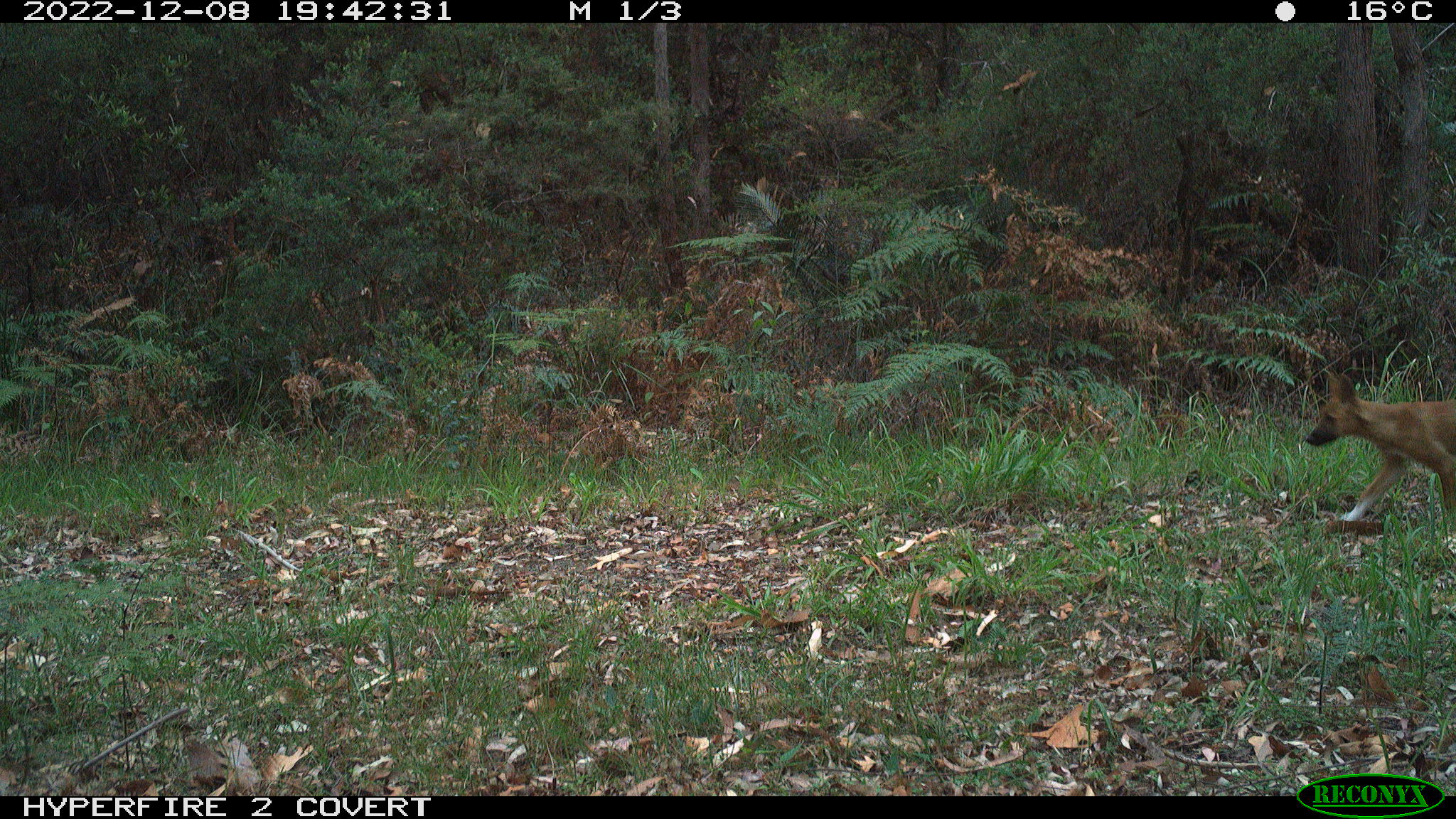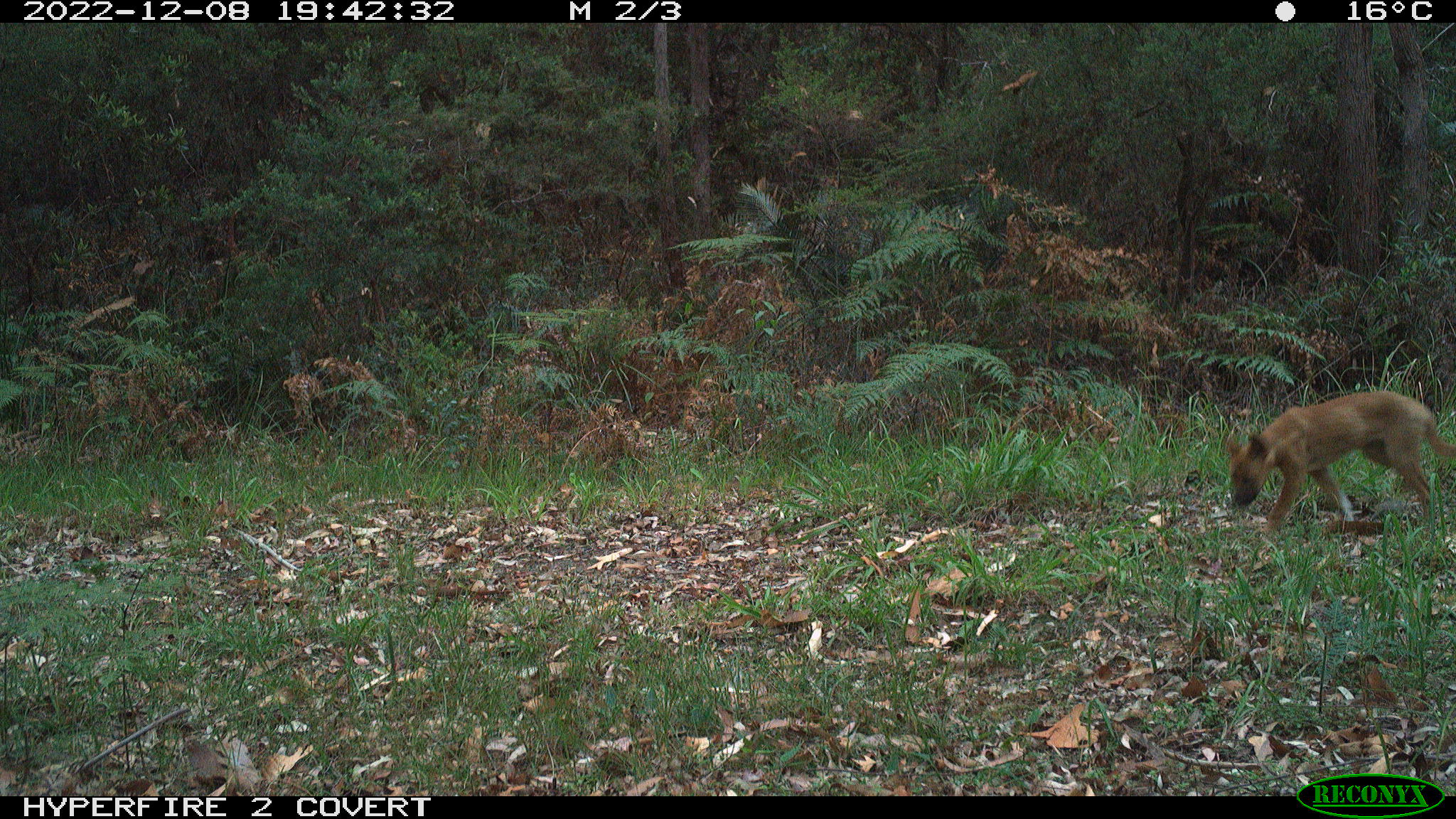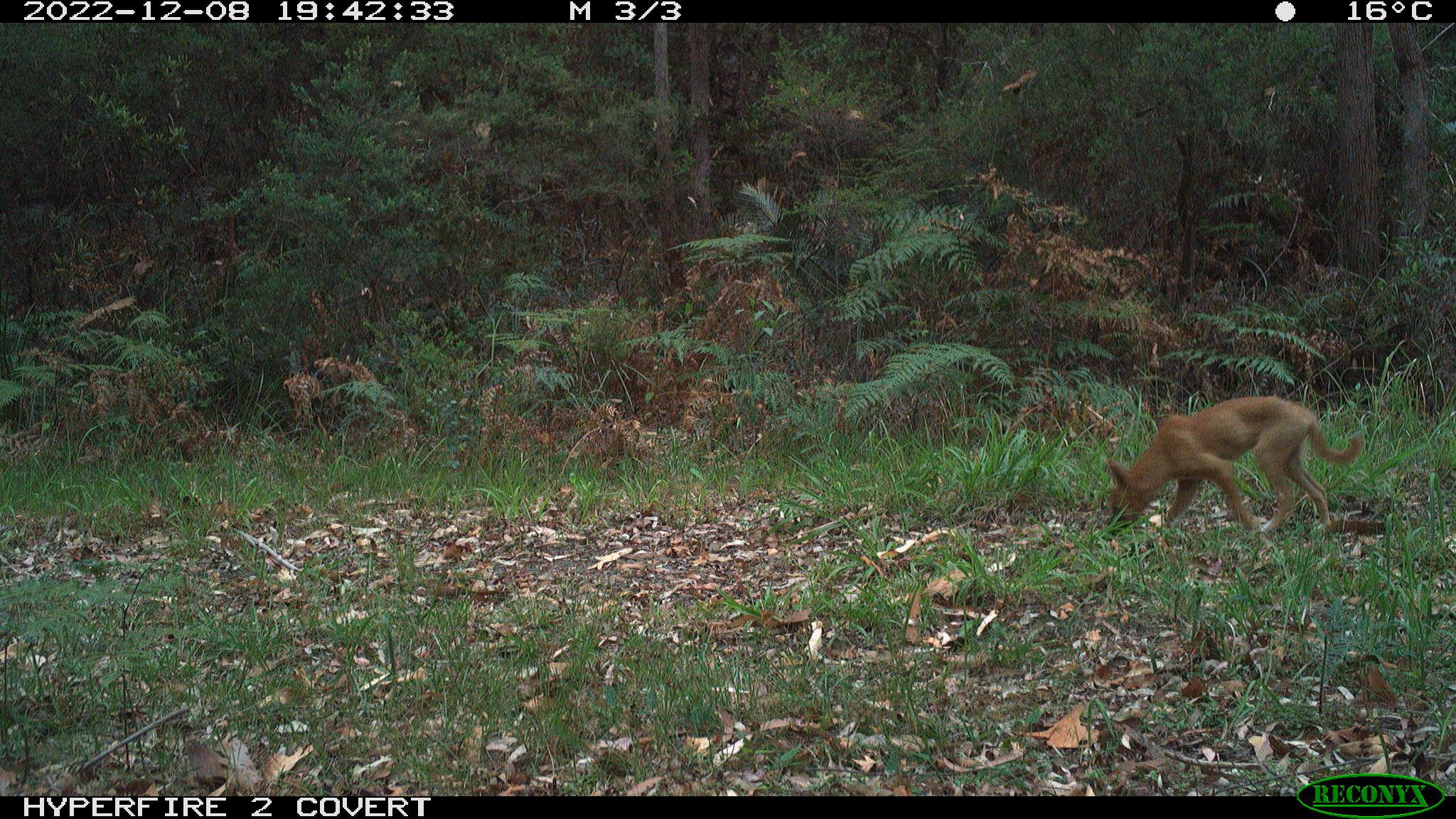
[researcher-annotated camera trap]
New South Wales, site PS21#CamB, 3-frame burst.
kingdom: Animalia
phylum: Chordata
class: Mammalia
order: Carnivora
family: Canidae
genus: Canis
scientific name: Canis familiaris dingo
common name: dingo